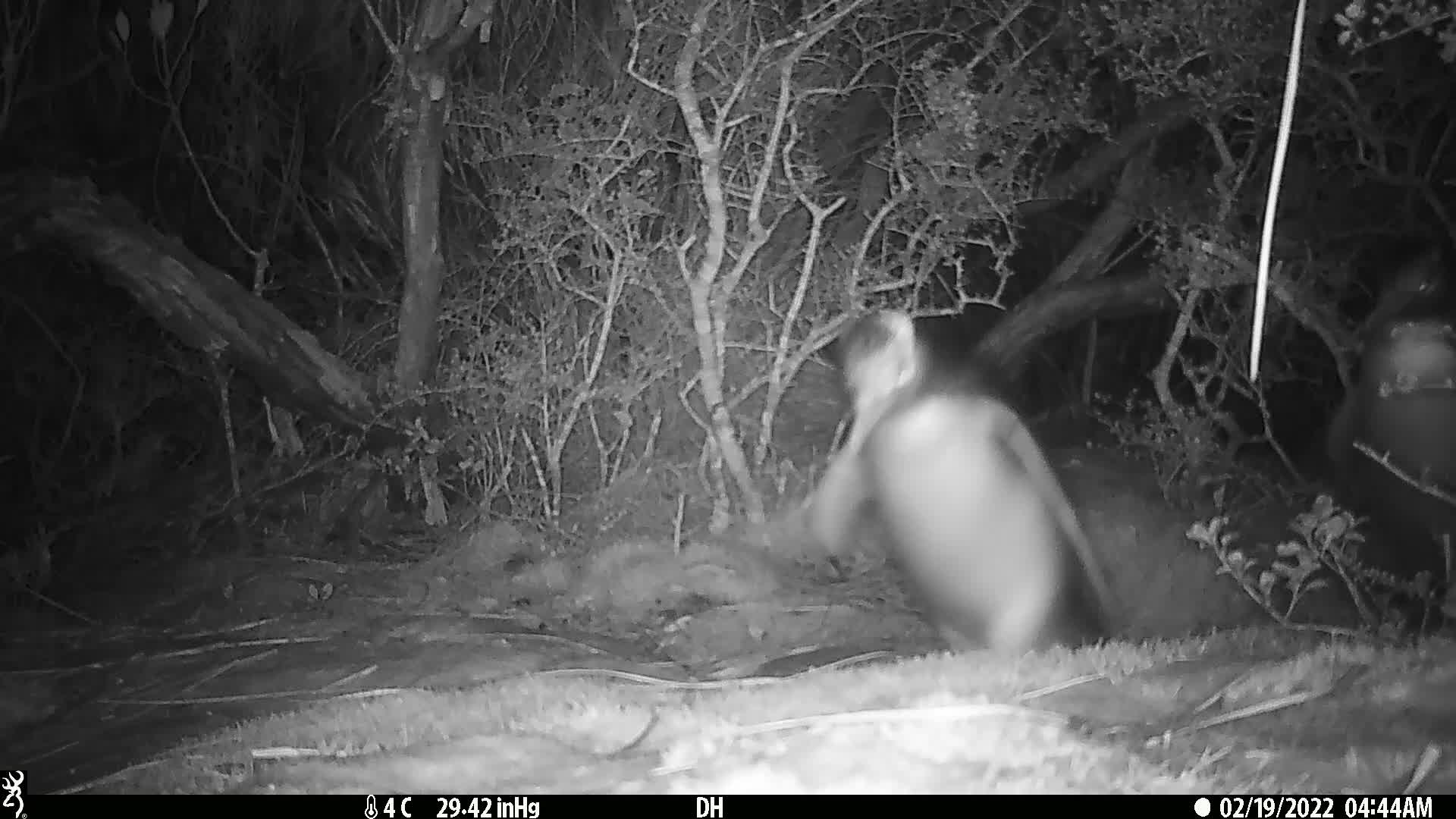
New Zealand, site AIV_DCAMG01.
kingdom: Animalia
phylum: Chordata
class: Aves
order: Sphenisciformes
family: Spheniscidae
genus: Megadyptes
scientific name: Megadyptes antipodes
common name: yellow-eyed penguin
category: yellow eyed penguin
Yellow eyed penguin (yellow-eyed penguin) (Megadyptes antipodes).